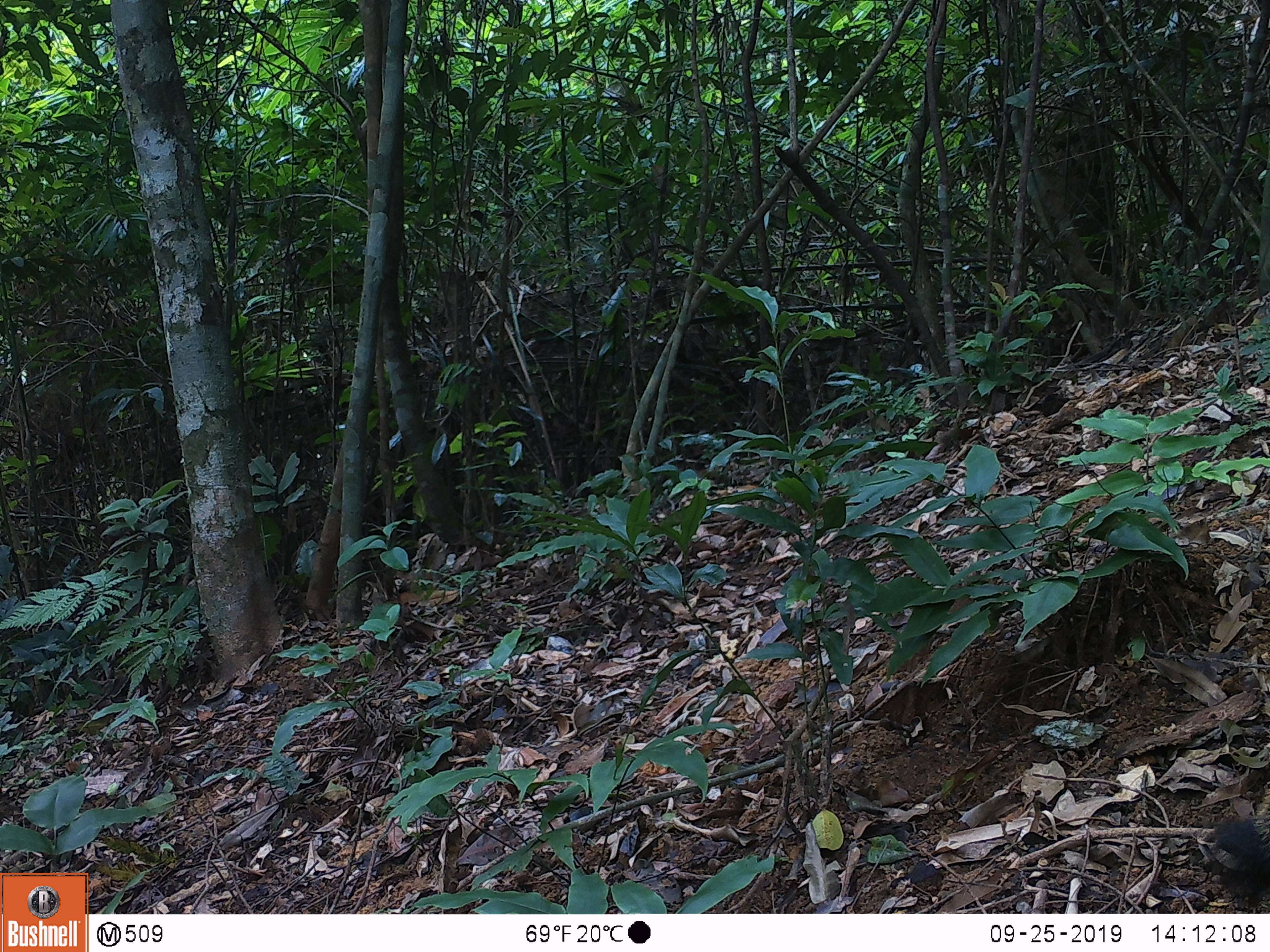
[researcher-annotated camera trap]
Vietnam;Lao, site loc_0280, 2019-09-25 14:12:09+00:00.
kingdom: Animalia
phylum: Chordata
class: Mammalia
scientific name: Mammalia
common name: mammal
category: unidentified small mammal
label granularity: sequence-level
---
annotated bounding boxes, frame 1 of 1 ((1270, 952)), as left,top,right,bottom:
unidentified small mammal: 1202,786,1270,912